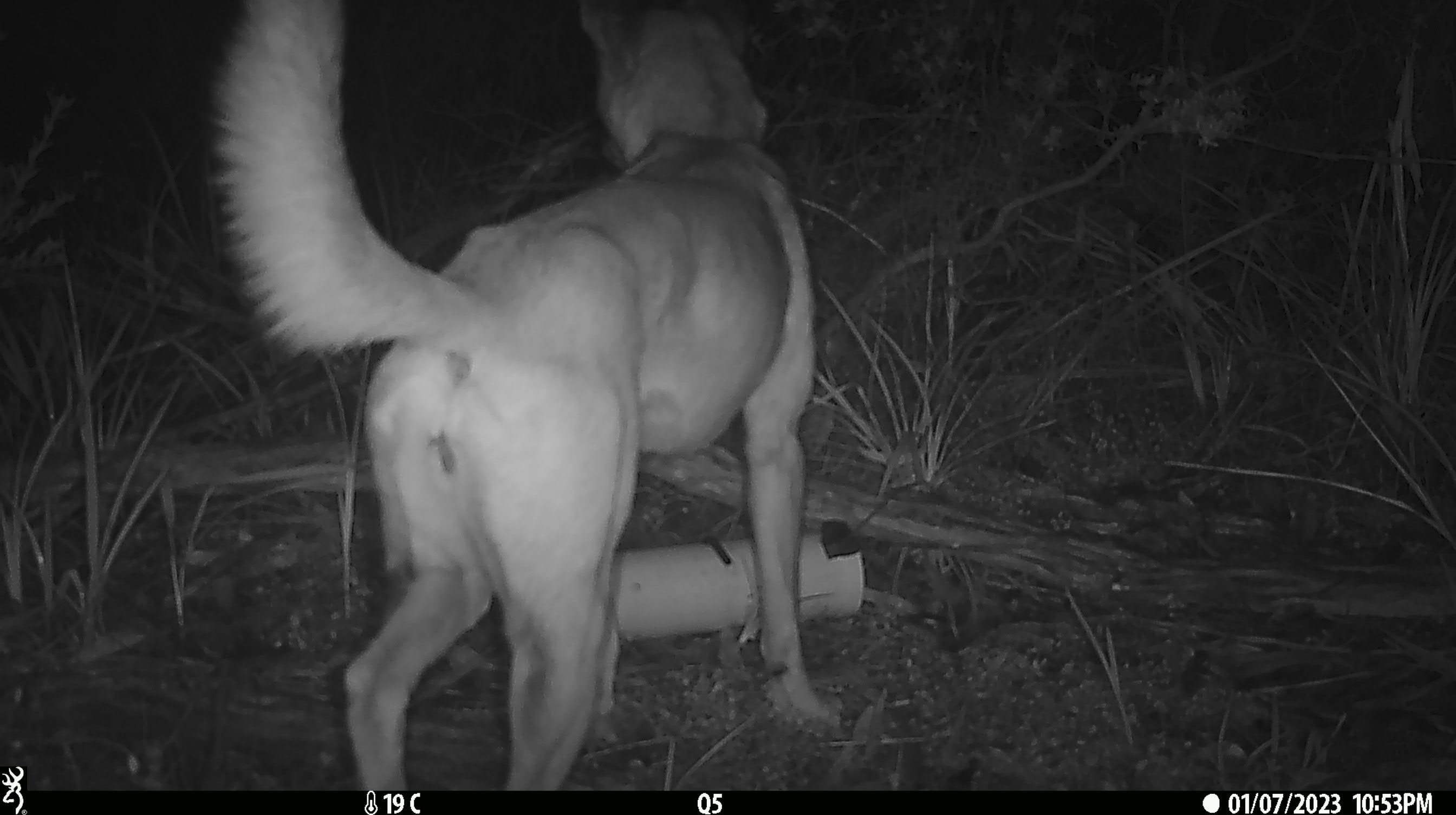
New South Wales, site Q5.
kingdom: Animalia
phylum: Chordata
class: Mammalia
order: Carnivora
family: Canidae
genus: Canis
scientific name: Canis familiaris dingo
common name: dingo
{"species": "dingo (Canis familiaris dingo)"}